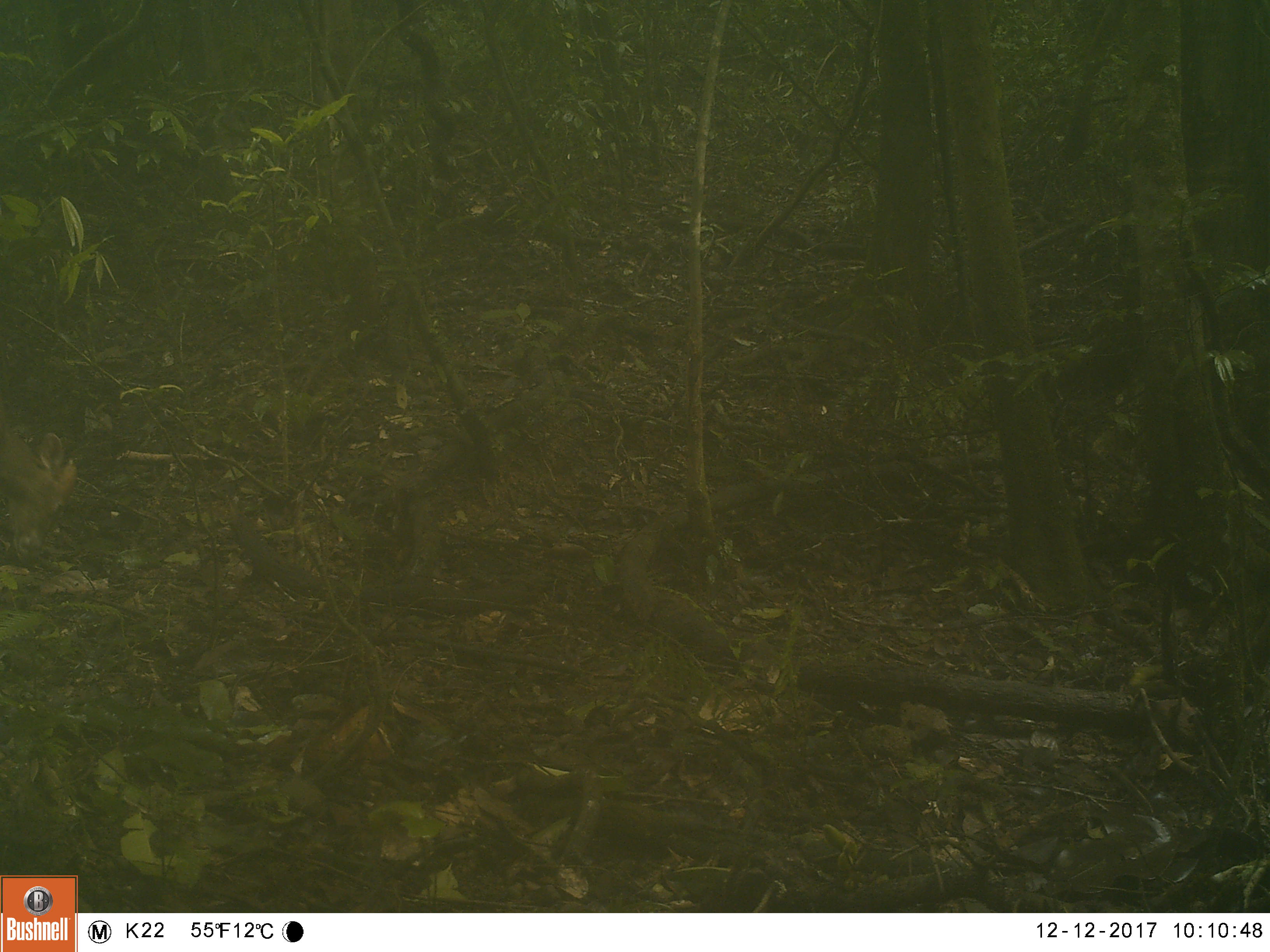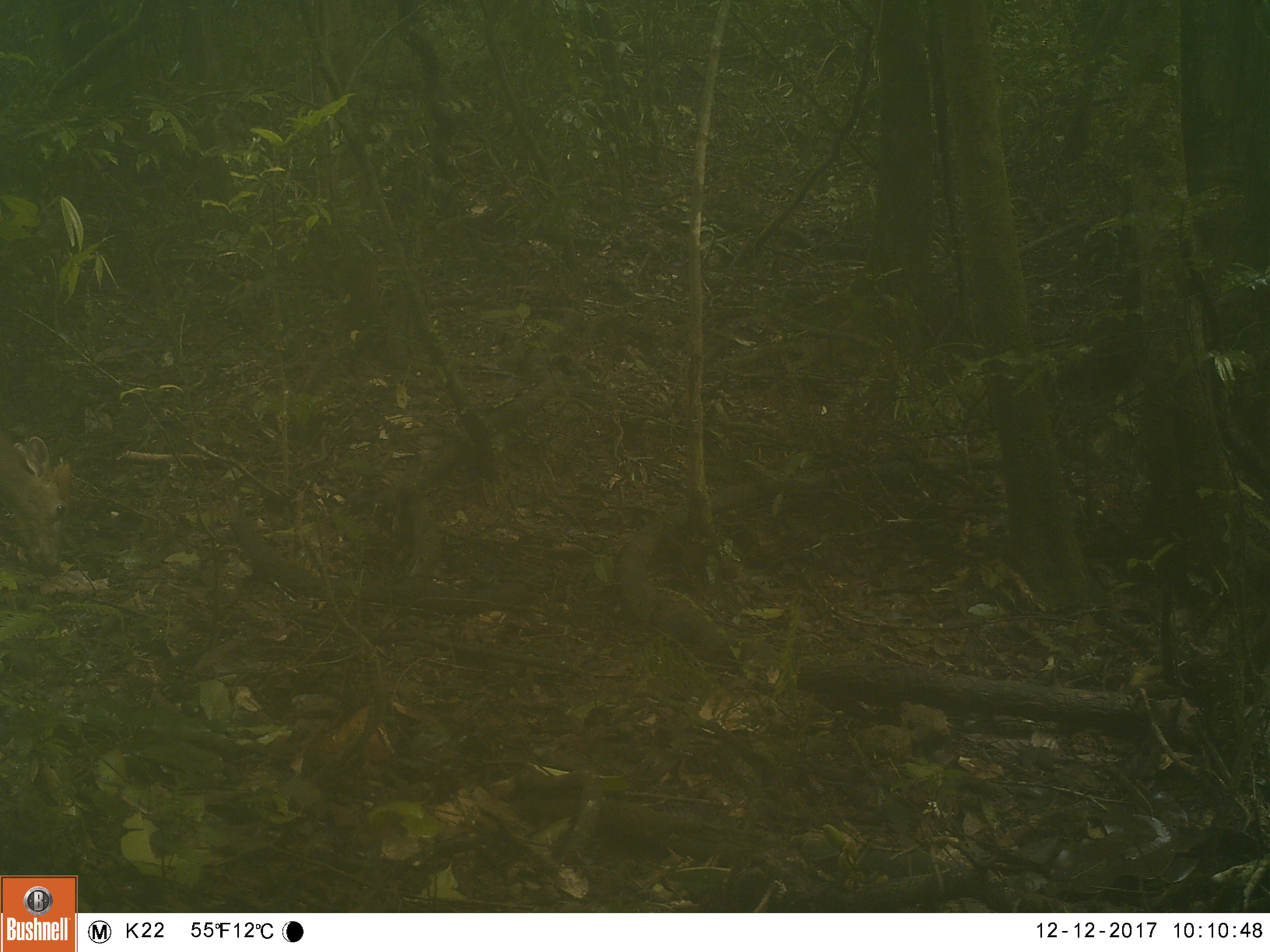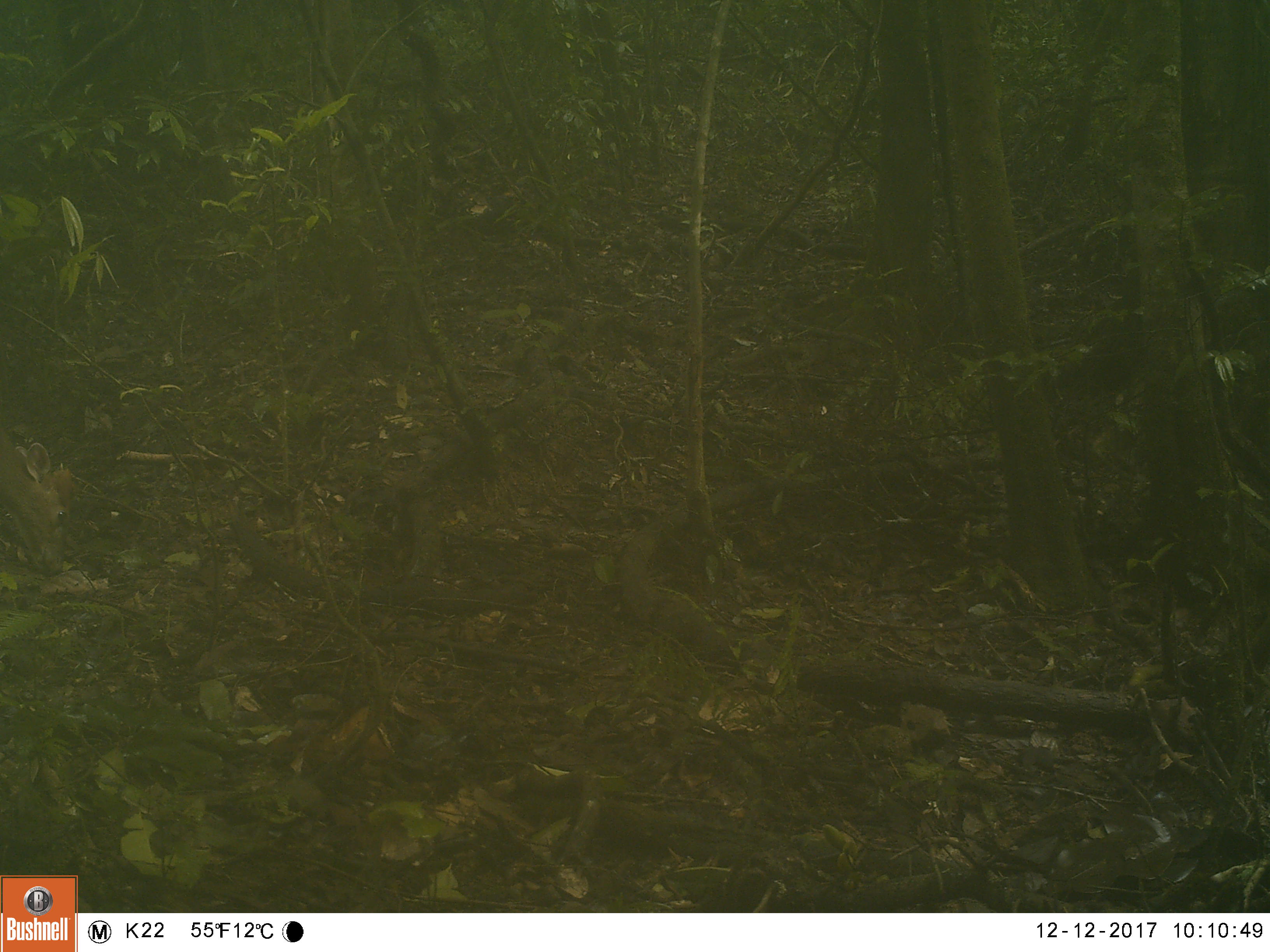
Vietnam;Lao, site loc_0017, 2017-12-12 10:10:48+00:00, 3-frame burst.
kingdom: Animalia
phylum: Chordata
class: Mammalia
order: Artiodactyla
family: Cervidae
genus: Muntiacus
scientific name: Muntiacus rooseveltorum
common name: roosevelt's muntjac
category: roosevelts muntjac group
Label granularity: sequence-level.